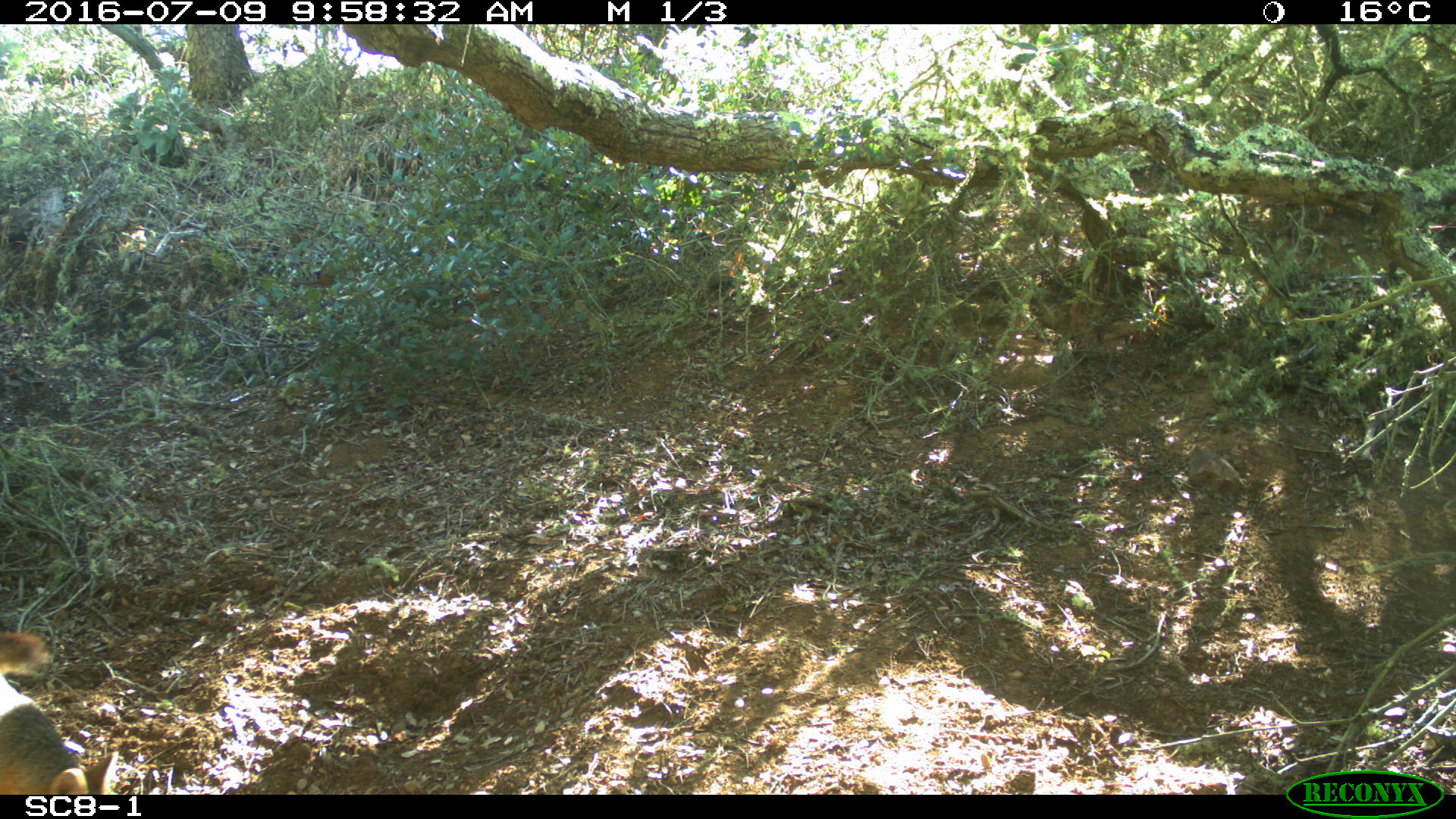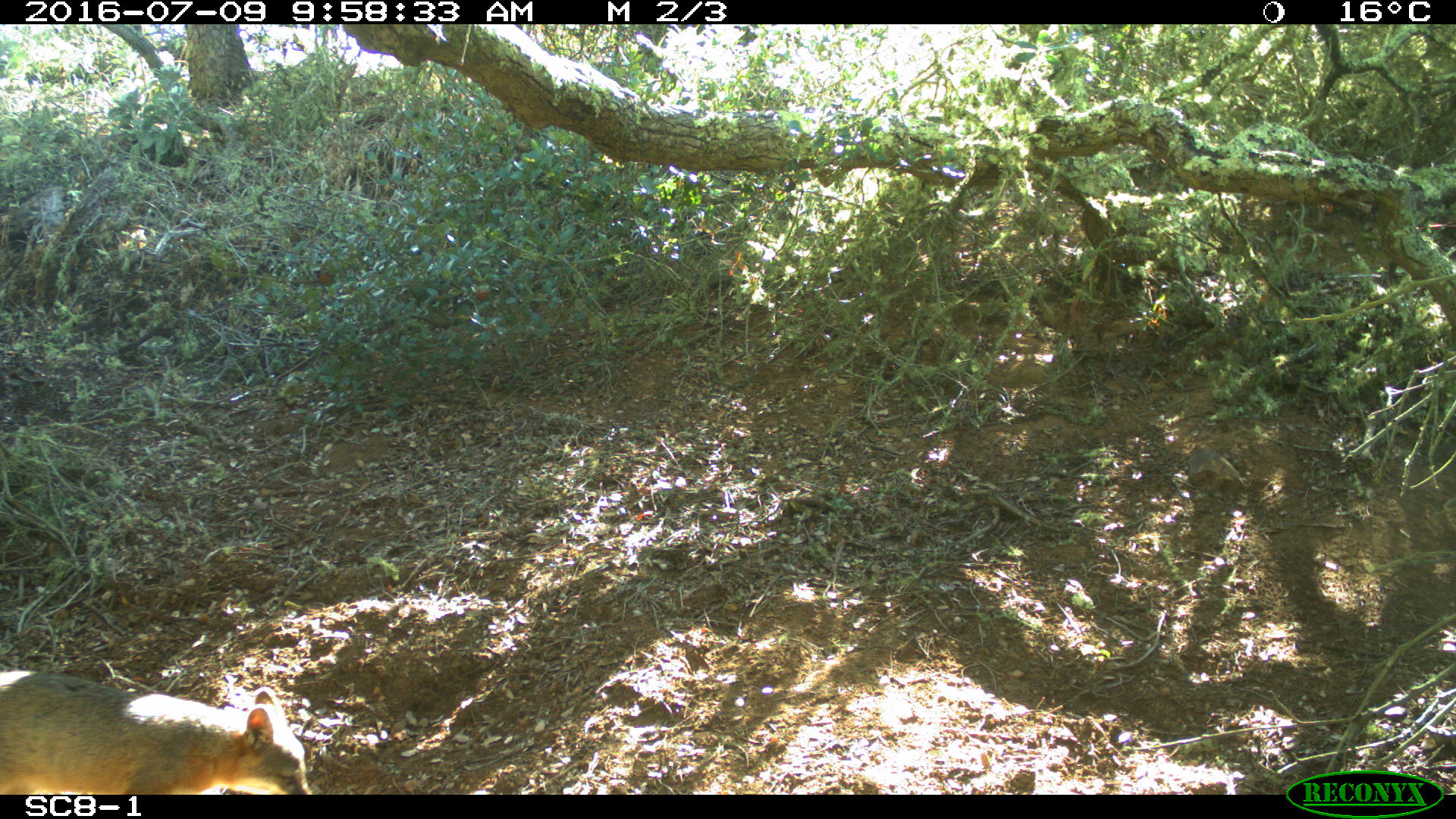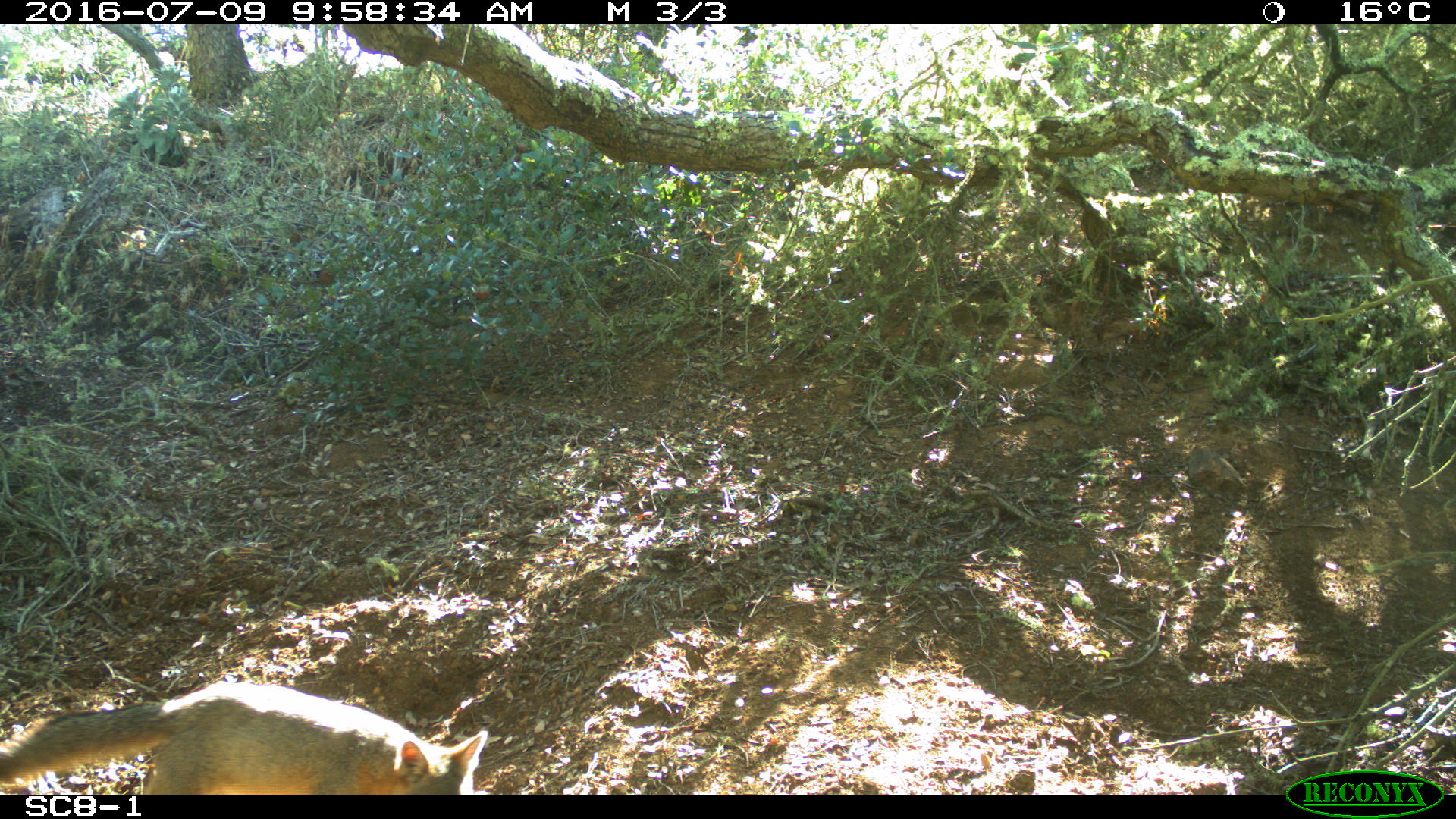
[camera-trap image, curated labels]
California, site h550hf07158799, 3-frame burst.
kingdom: Animalia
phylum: Chordata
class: Mammalia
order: Carnivora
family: Canidae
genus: Urocyon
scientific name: Urocyon littoralis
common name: island fox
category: fox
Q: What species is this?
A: Fox (island fox) (Urocyon littoralis).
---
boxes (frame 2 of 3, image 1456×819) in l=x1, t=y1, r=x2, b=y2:
fox: l=0, t=673, r=312, b=794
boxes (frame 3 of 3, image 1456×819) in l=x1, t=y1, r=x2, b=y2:
fox: l=0, t=681, r=488, b=795